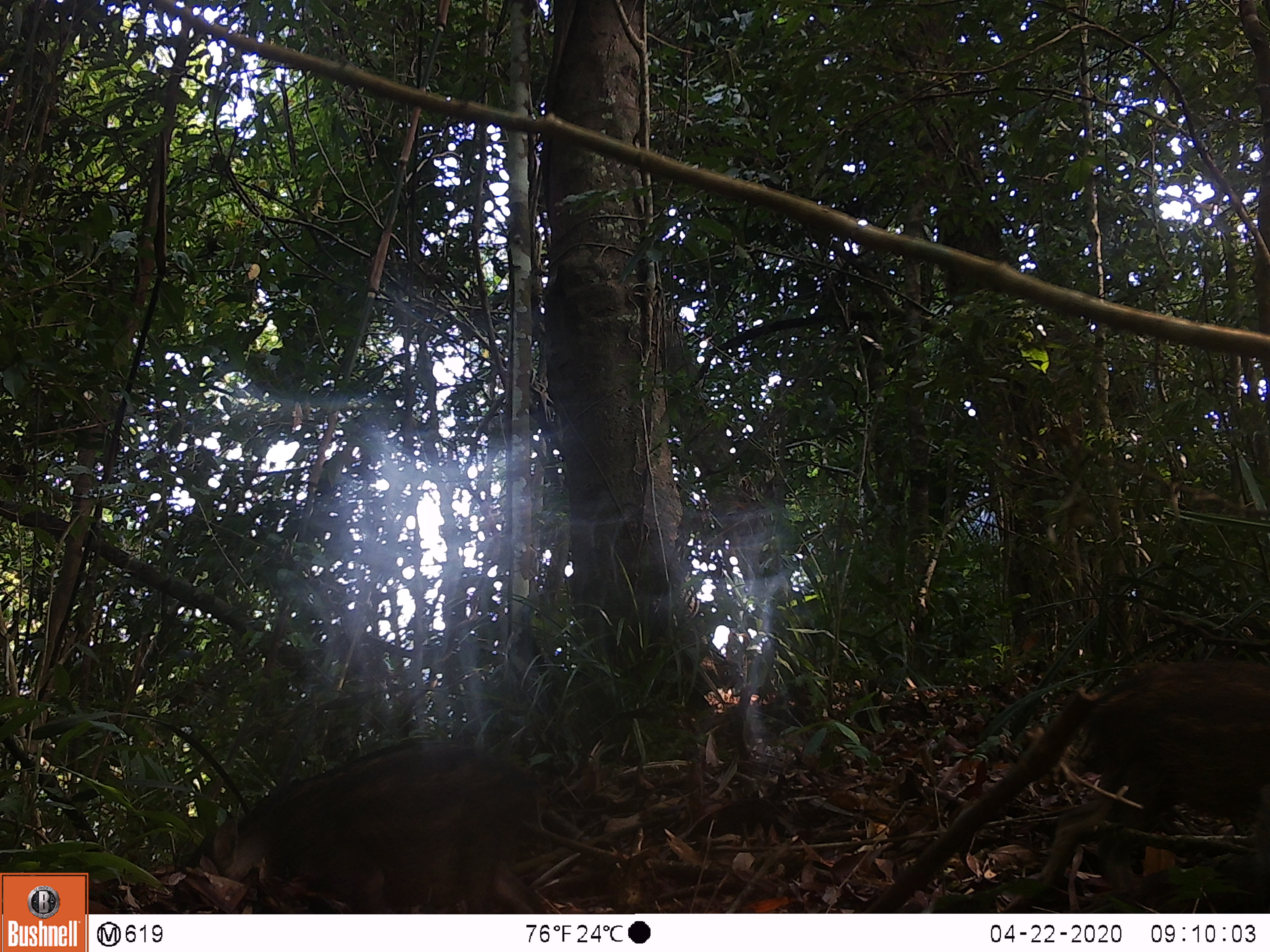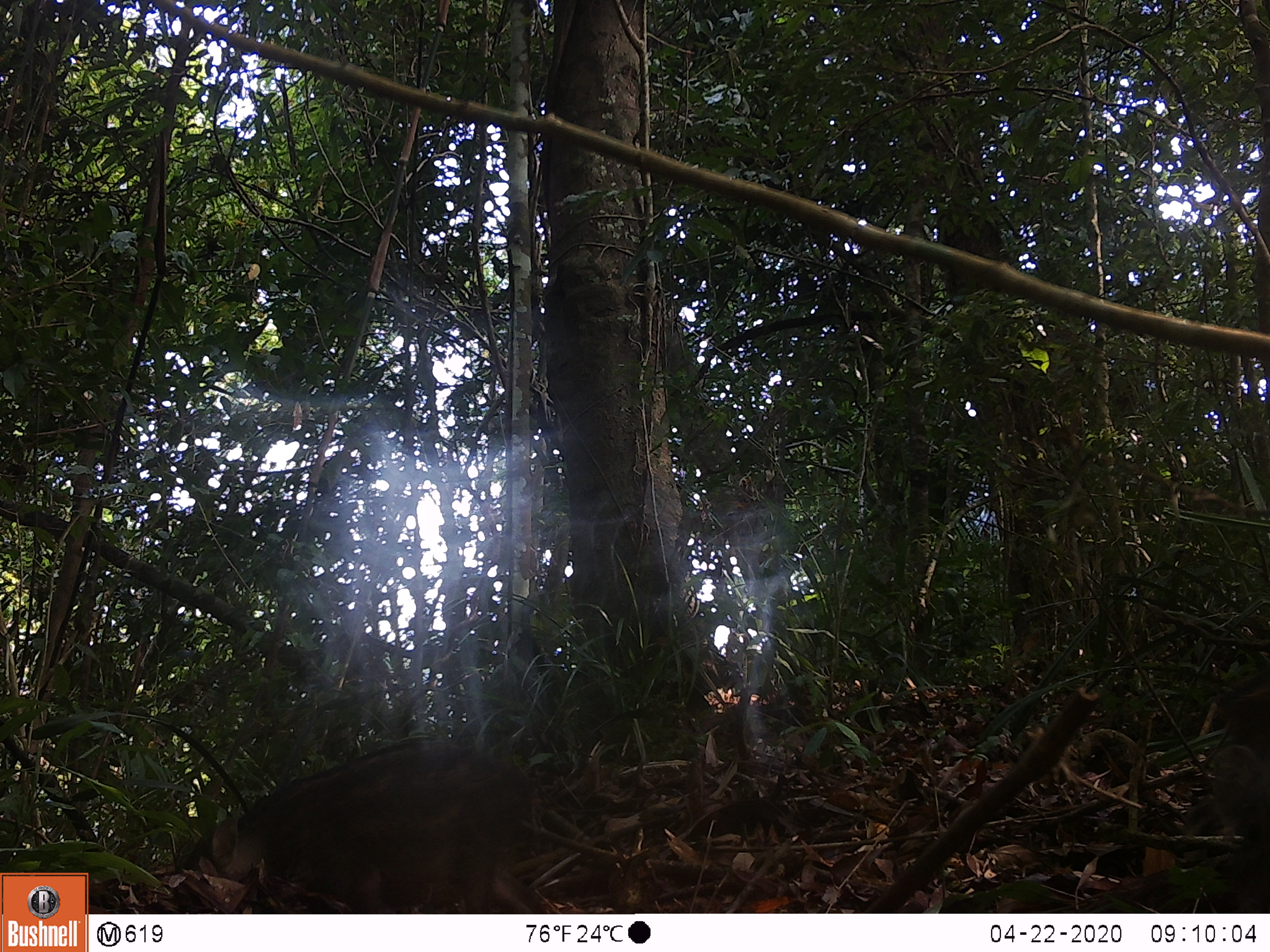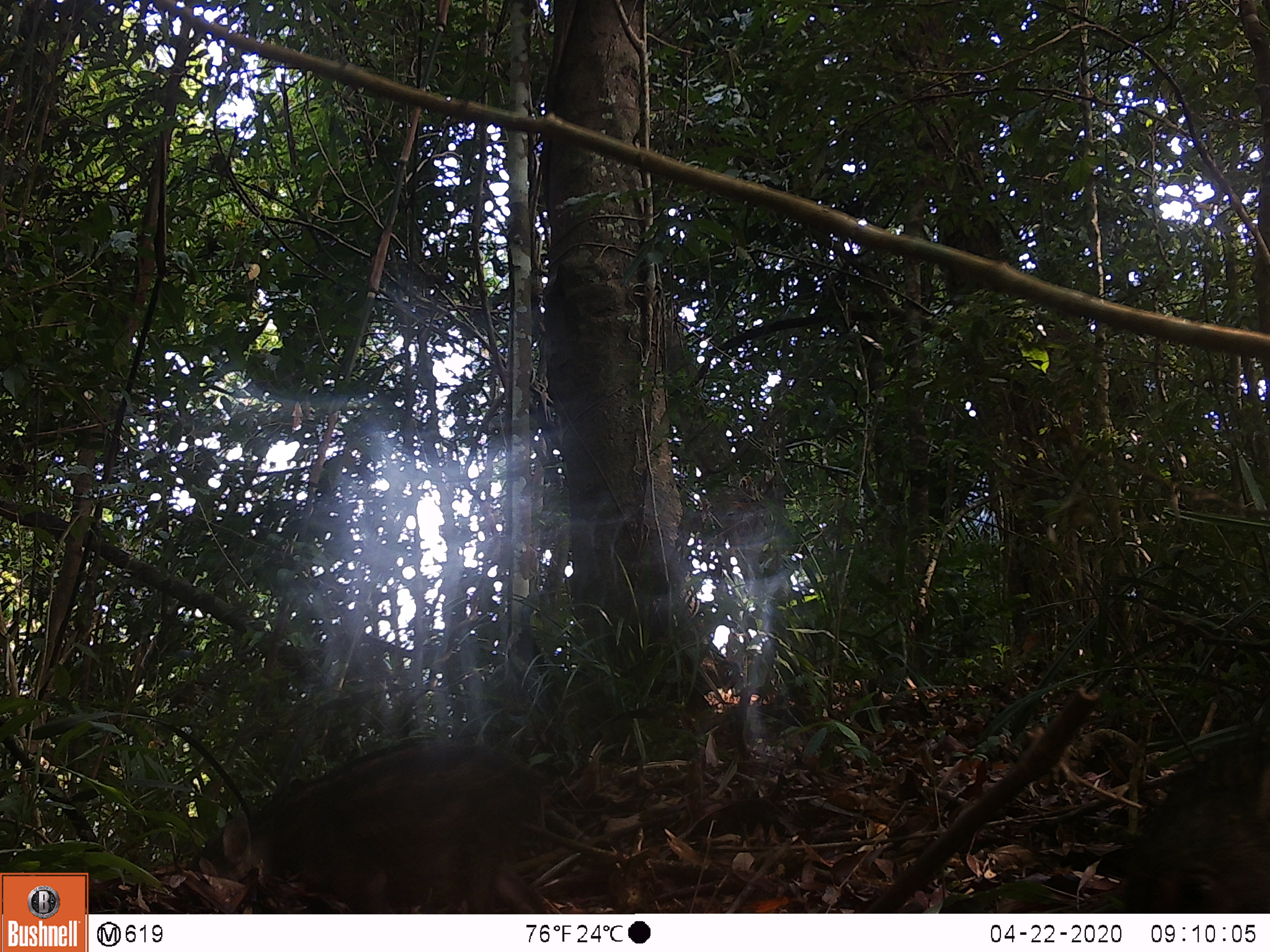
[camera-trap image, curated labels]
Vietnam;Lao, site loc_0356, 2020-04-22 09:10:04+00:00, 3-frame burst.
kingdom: Animalia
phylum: Chordata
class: Mammalia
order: Artiodactyla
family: Suidae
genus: Sus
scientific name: Sus scrofa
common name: eurasian wild pig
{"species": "eurasian wild pig (Sus scrofa)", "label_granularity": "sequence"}